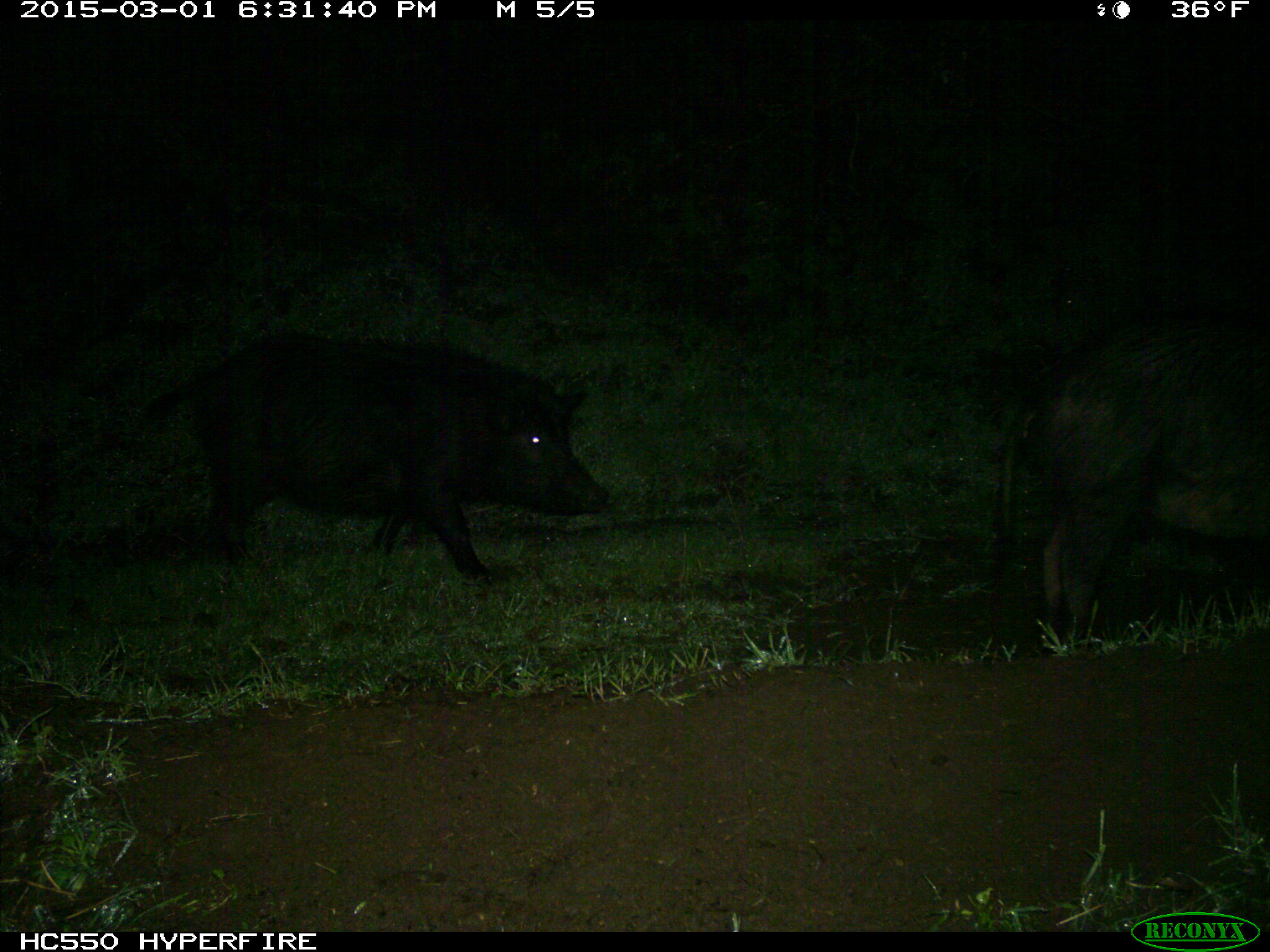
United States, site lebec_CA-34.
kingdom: Animalia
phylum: Chordata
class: Mammalia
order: Artiodactyla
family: Suidae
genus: Sus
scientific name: Sus scrofa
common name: wild boar